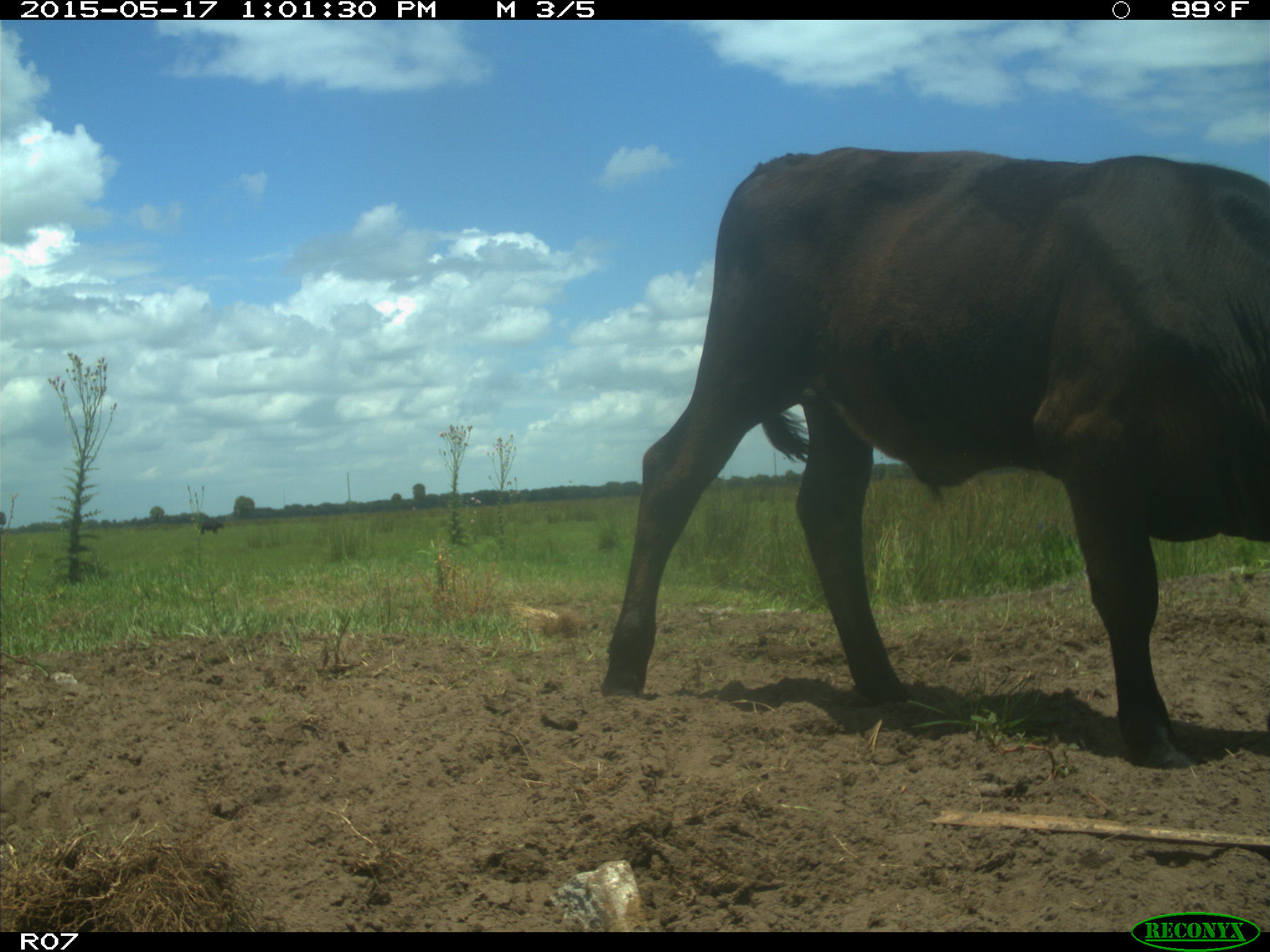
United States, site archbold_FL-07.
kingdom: Animalia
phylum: Chordata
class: Mammalia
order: Artiodactyla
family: Bovidae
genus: Bos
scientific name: Bos taurus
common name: domestic cow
Bos taurus (domestic cow).